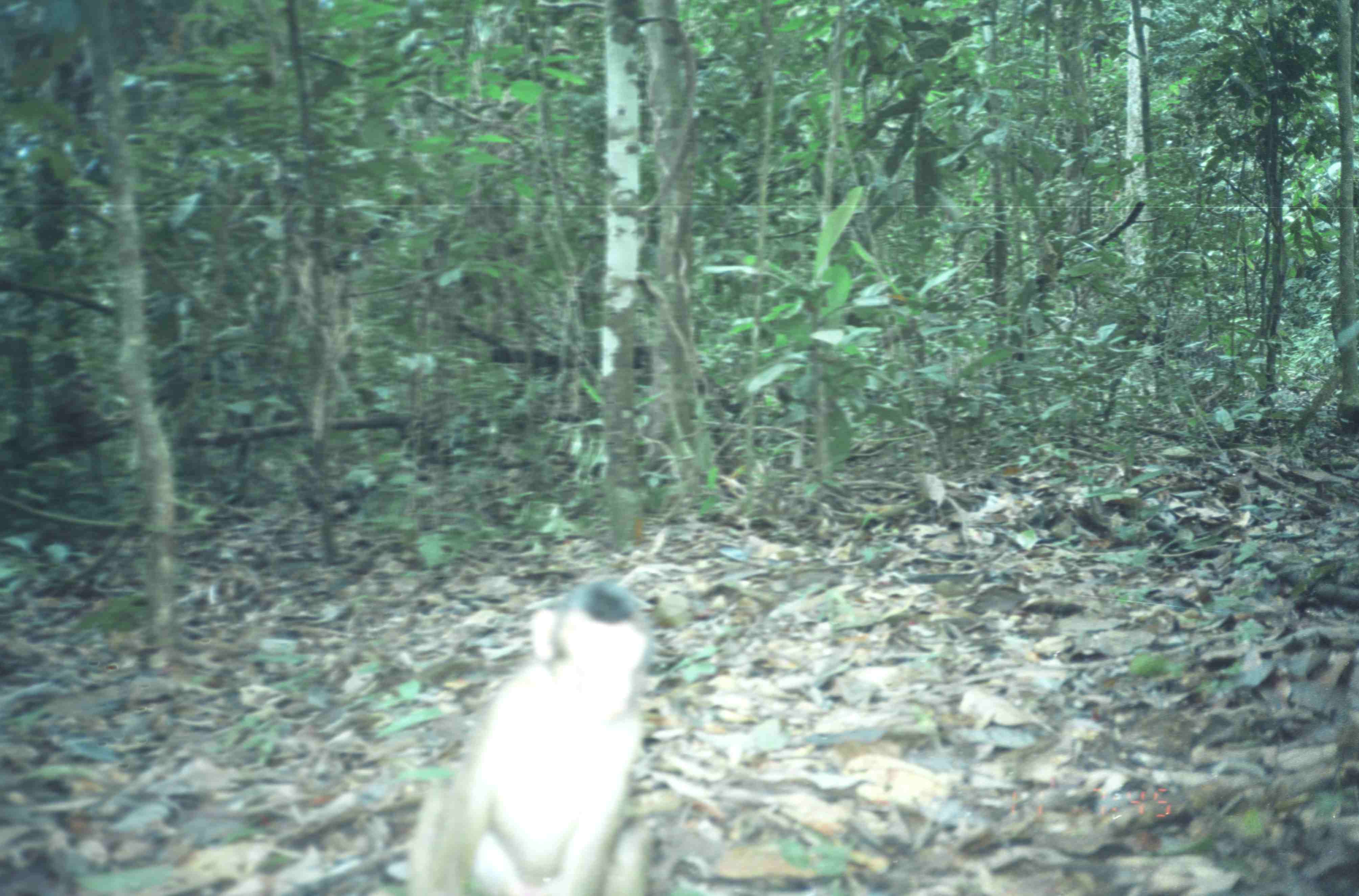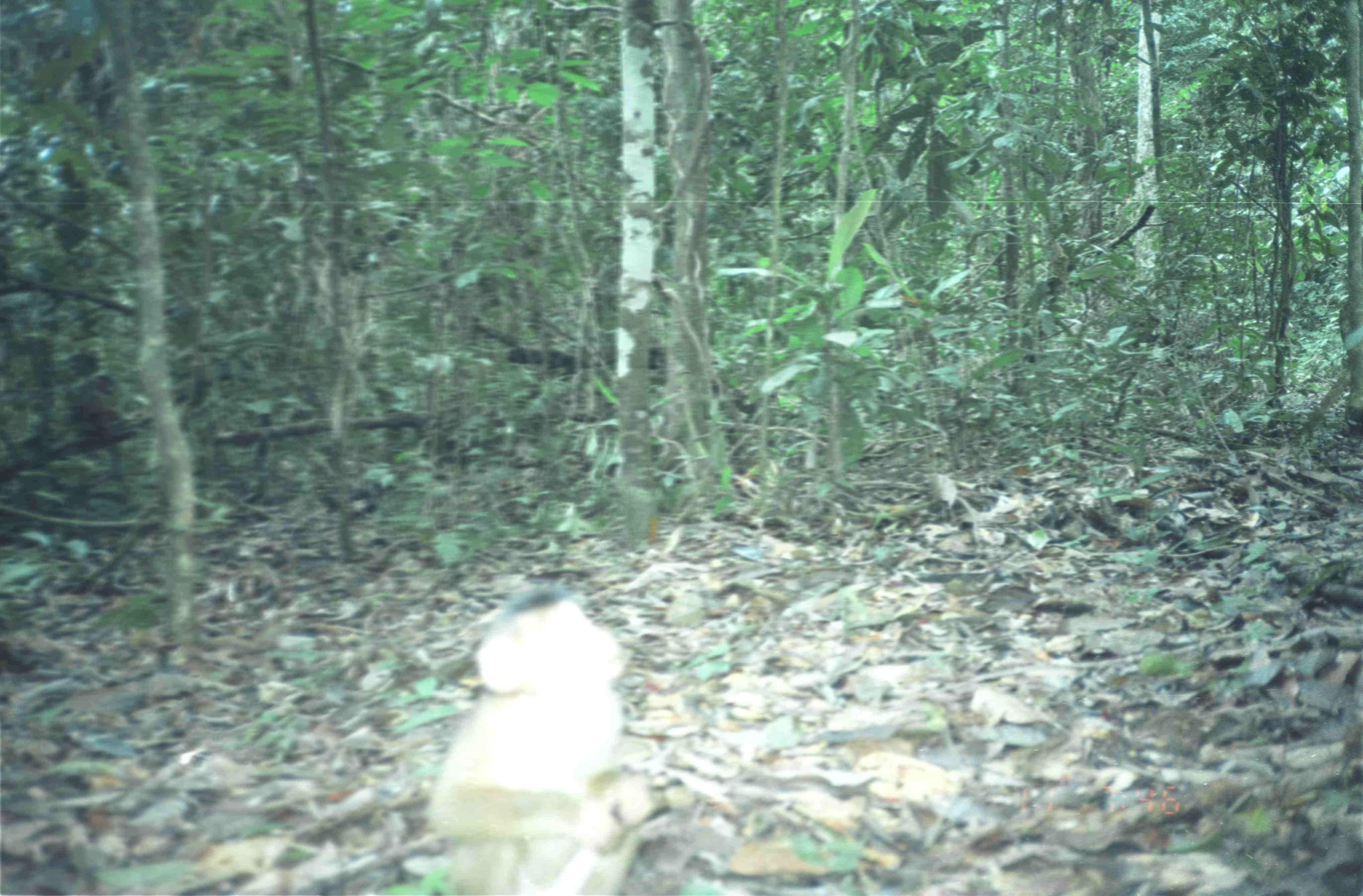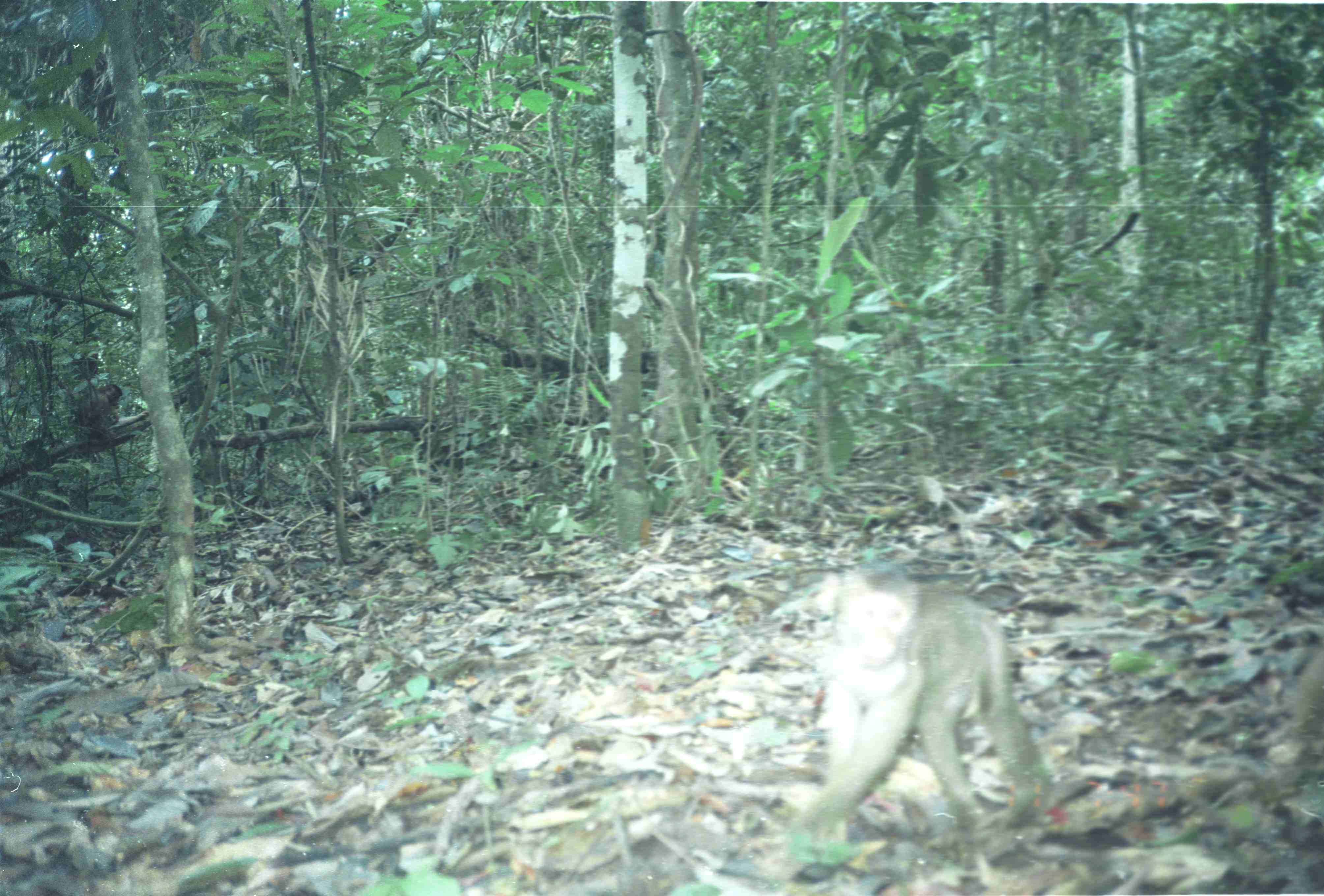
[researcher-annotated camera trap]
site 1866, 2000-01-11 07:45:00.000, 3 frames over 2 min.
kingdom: Animalia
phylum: Chordata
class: Mammalia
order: Primates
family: Cercopithecidae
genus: Macaca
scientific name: Macaca nemestrina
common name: southern pig-tailed macaque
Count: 1.